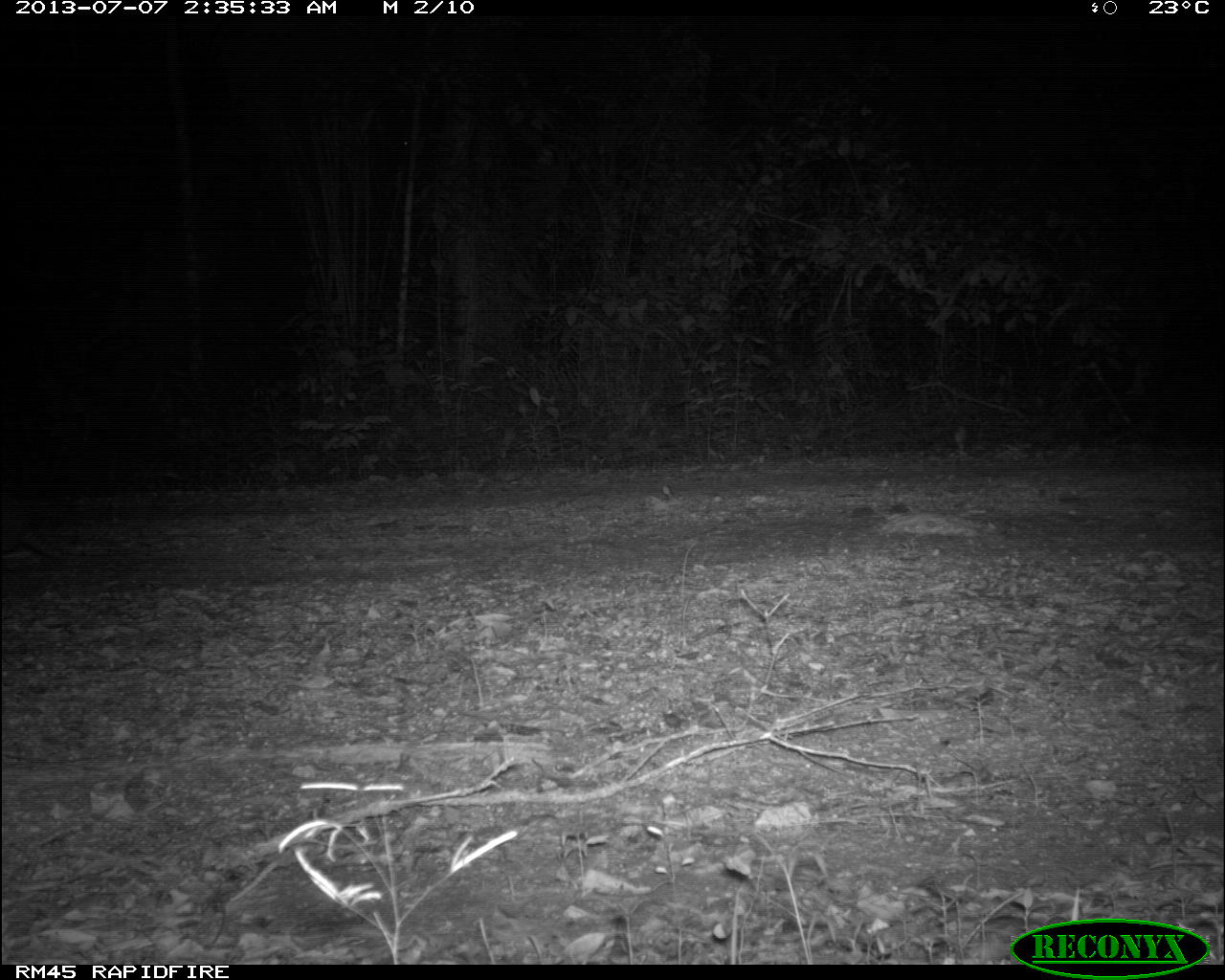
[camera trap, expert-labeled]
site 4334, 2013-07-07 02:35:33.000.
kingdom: Animalia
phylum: Chordata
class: Mammalia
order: Cingulata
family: Dasypodidae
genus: Dasypus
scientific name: Dasypus novemcinctus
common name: nine-banded armadillo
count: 1